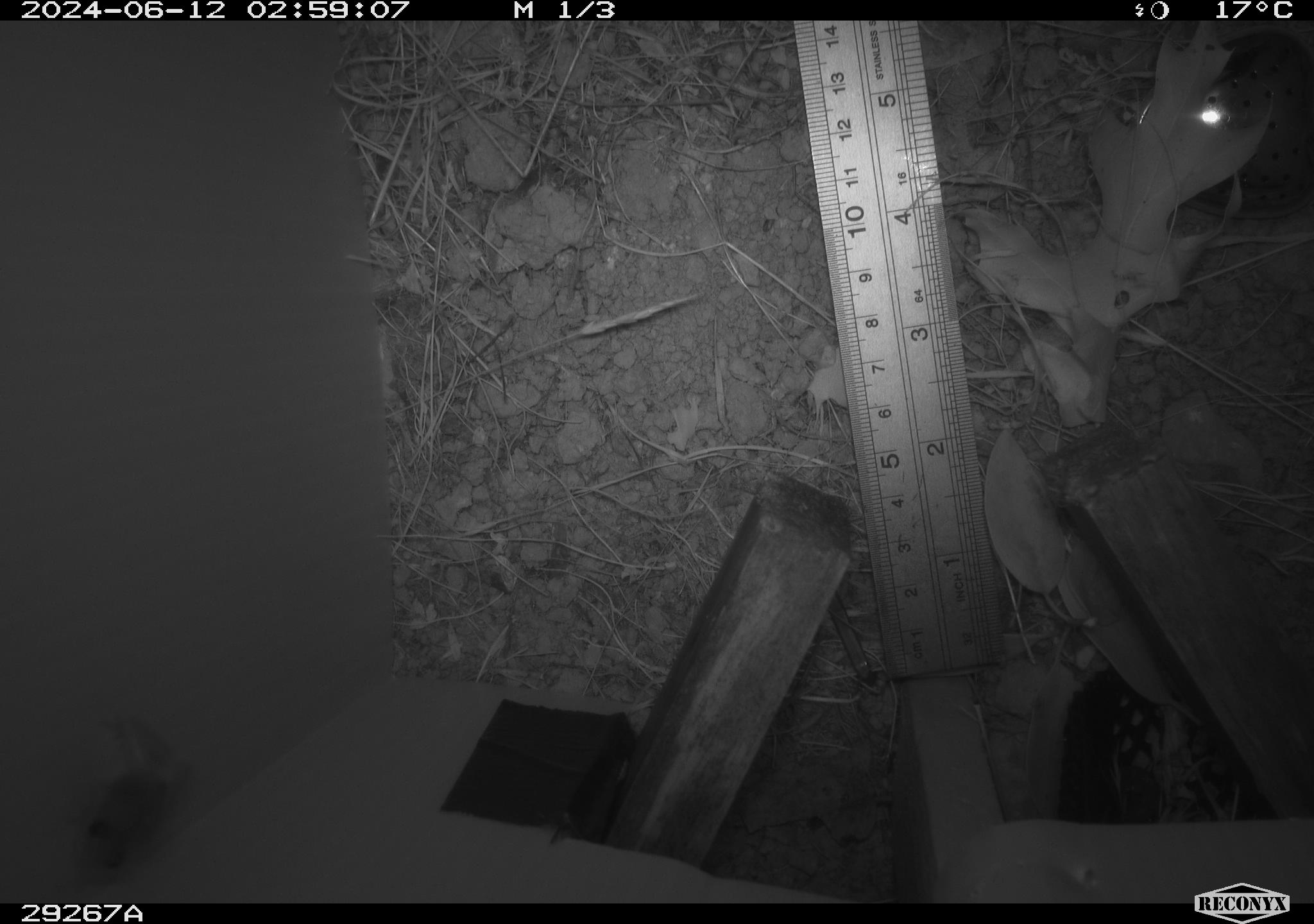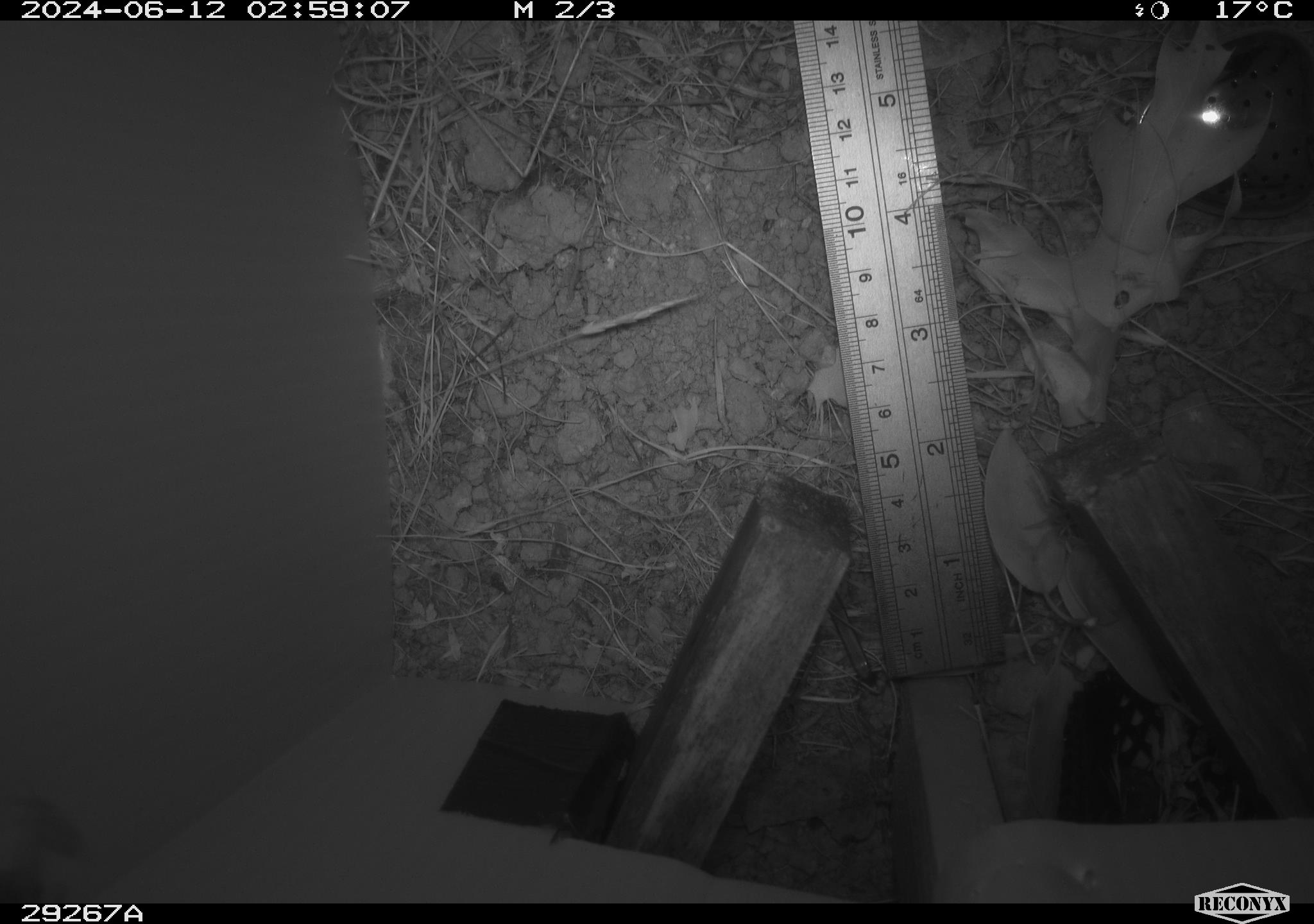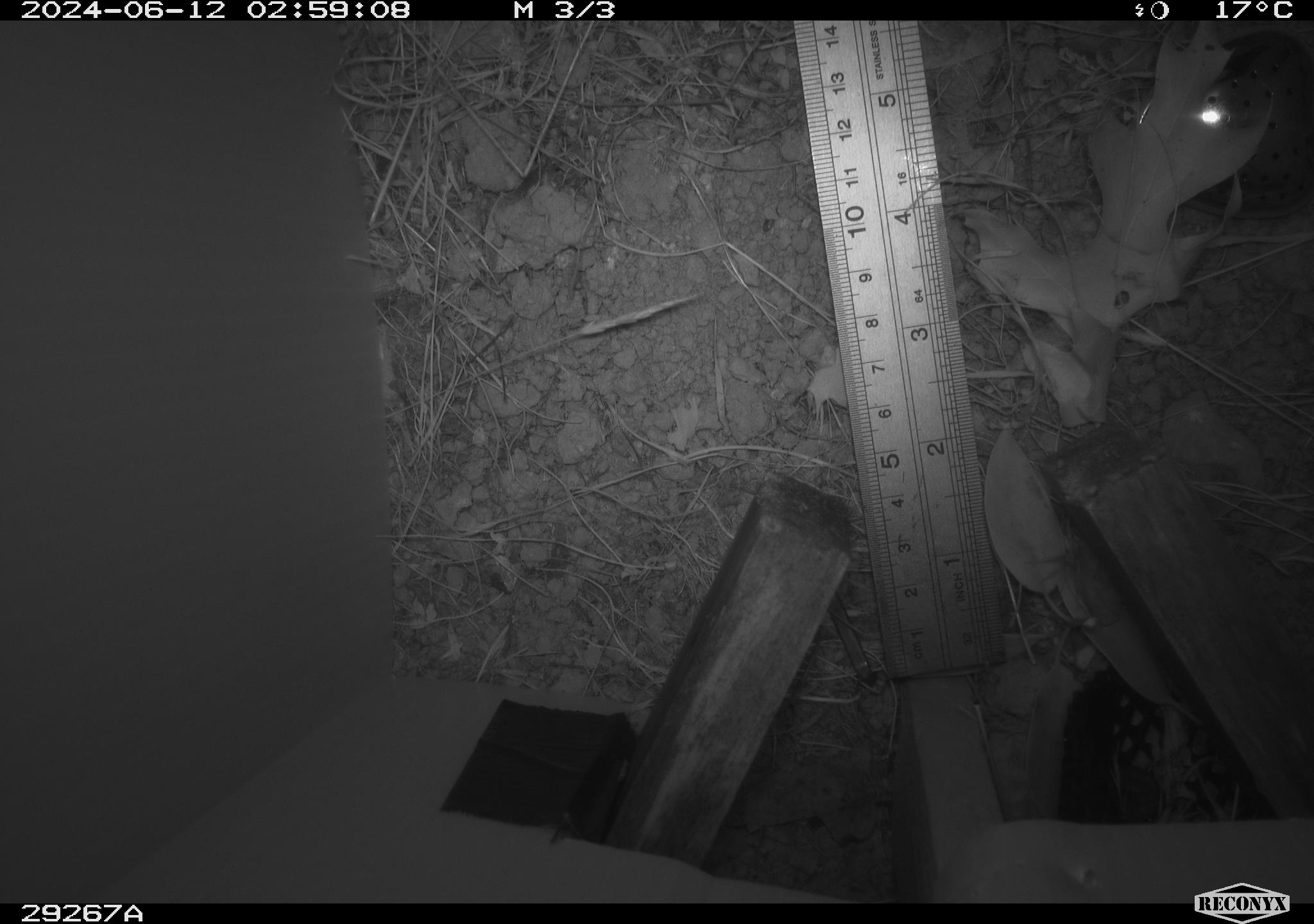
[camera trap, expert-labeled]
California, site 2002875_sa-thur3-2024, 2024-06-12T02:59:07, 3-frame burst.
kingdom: Animalia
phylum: Chordata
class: Amphibia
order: Anura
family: Hylidae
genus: Pseudacris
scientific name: Pseudacris regilla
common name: sierran treefrog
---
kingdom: Animalia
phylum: Arthropoda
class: Arachnida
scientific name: Arachnida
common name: arachnids